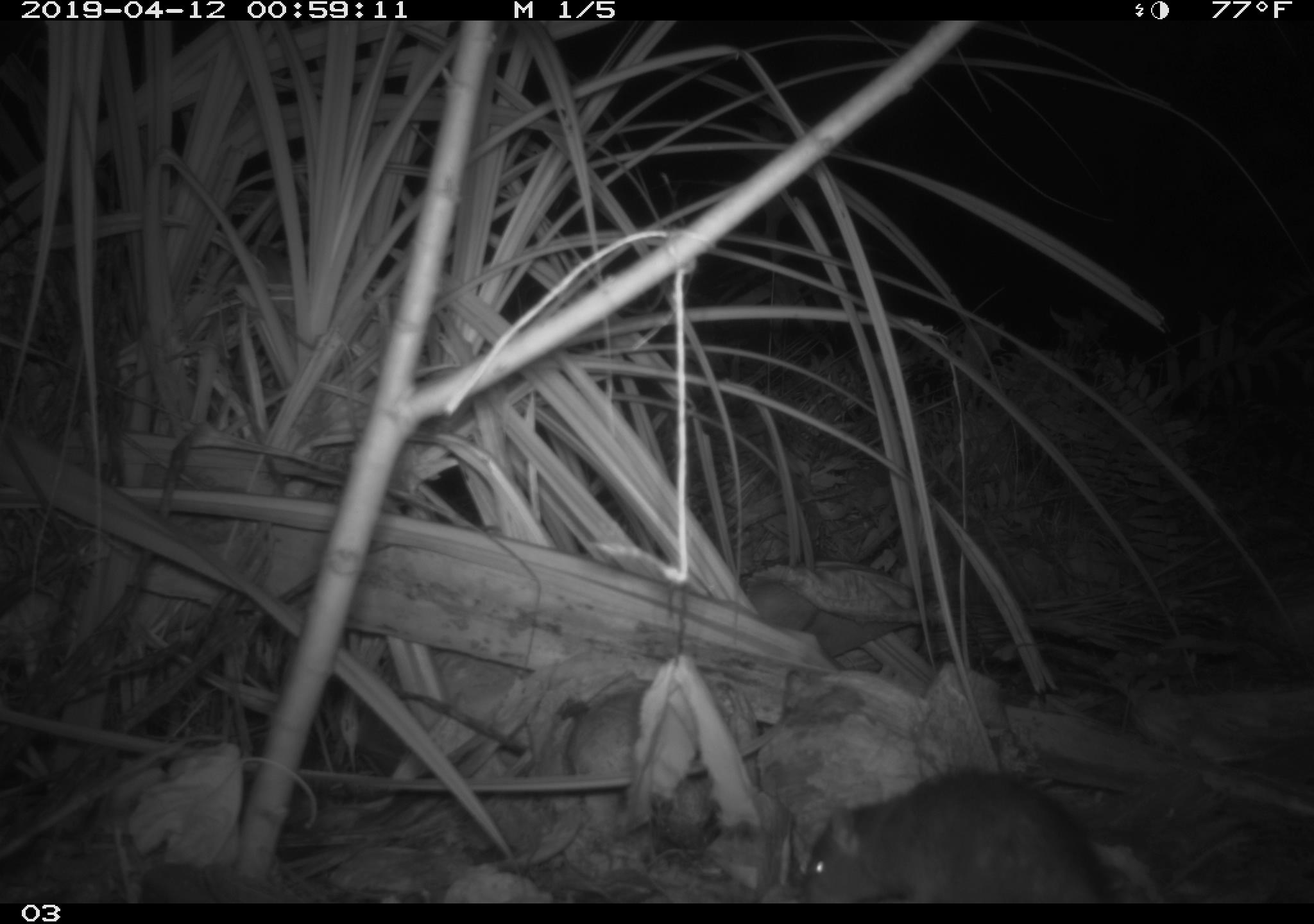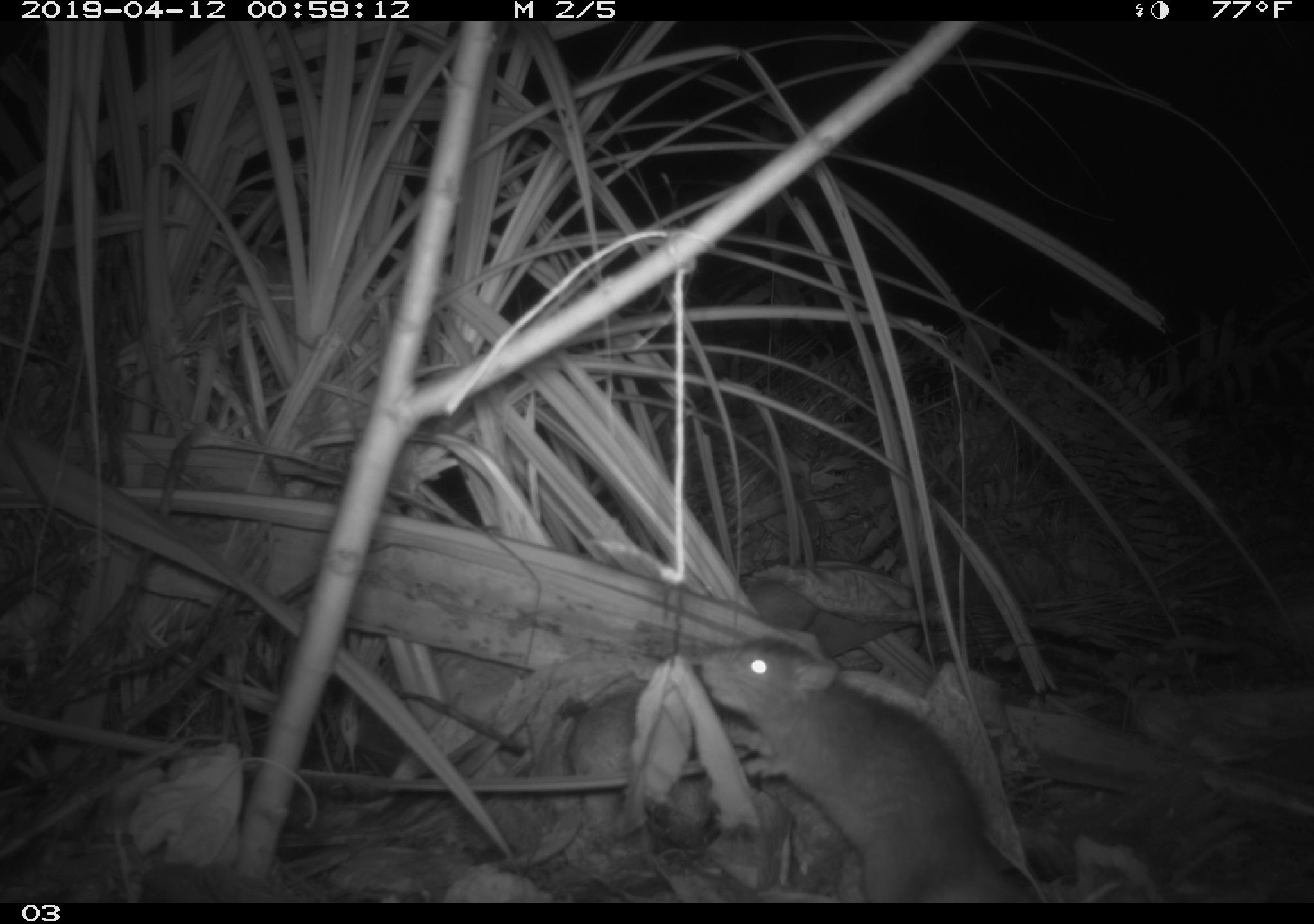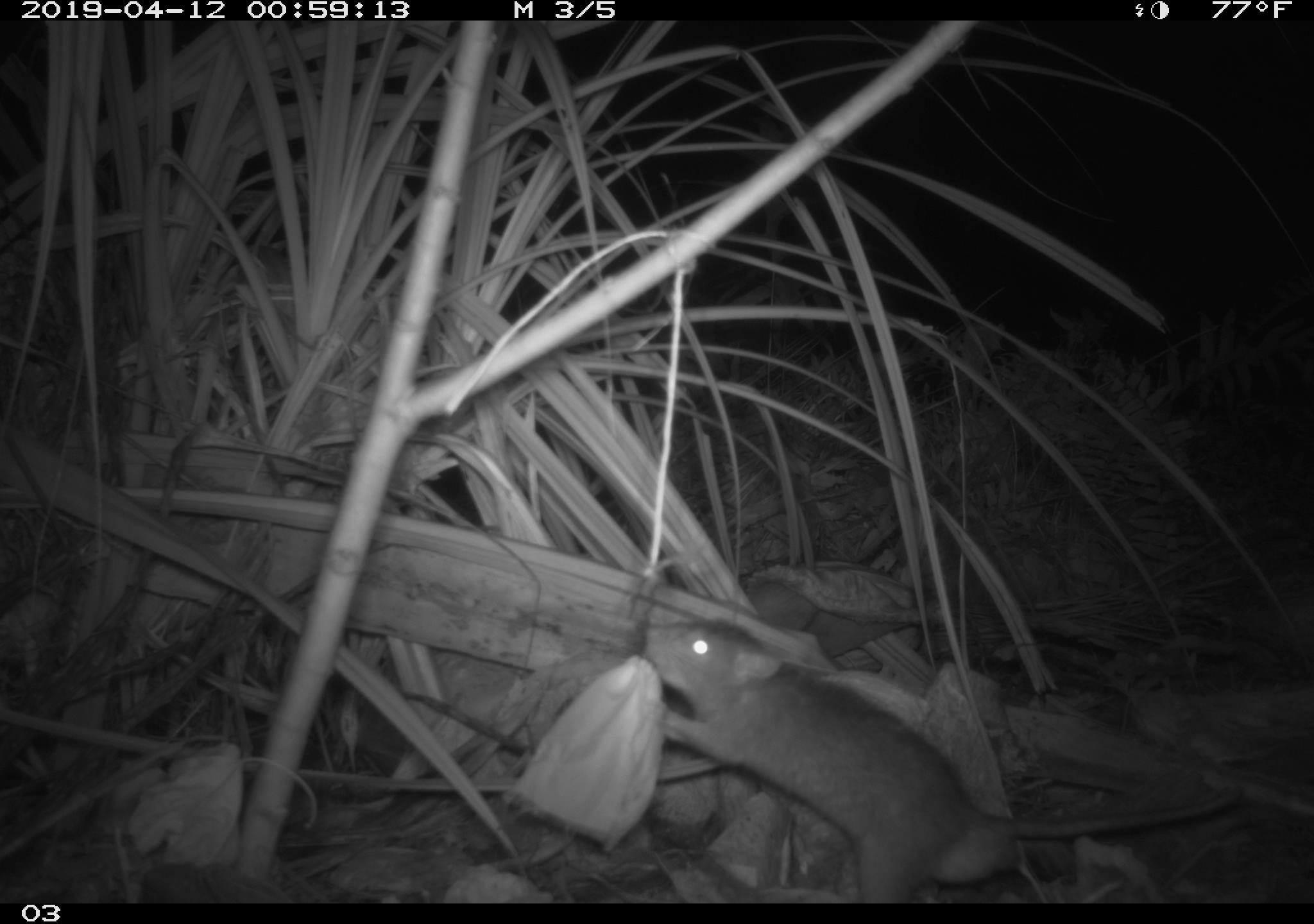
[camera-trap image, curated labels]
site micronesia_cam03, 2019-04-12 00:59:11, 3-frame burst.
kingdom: Animalia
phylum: Chordata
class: Mammalia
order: Rodentia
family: Muridae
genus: Rattus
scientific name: Rattus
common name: rat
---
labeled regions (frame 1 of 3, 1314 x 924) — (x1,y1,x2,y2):
rat: (790,769,1109,903)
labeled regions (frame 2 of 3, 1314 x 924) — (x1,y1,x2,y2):
rat: (690,626,1038,902)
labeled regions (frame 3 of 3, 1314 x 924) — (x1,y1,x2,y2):
rat: (635,583,1266,902)